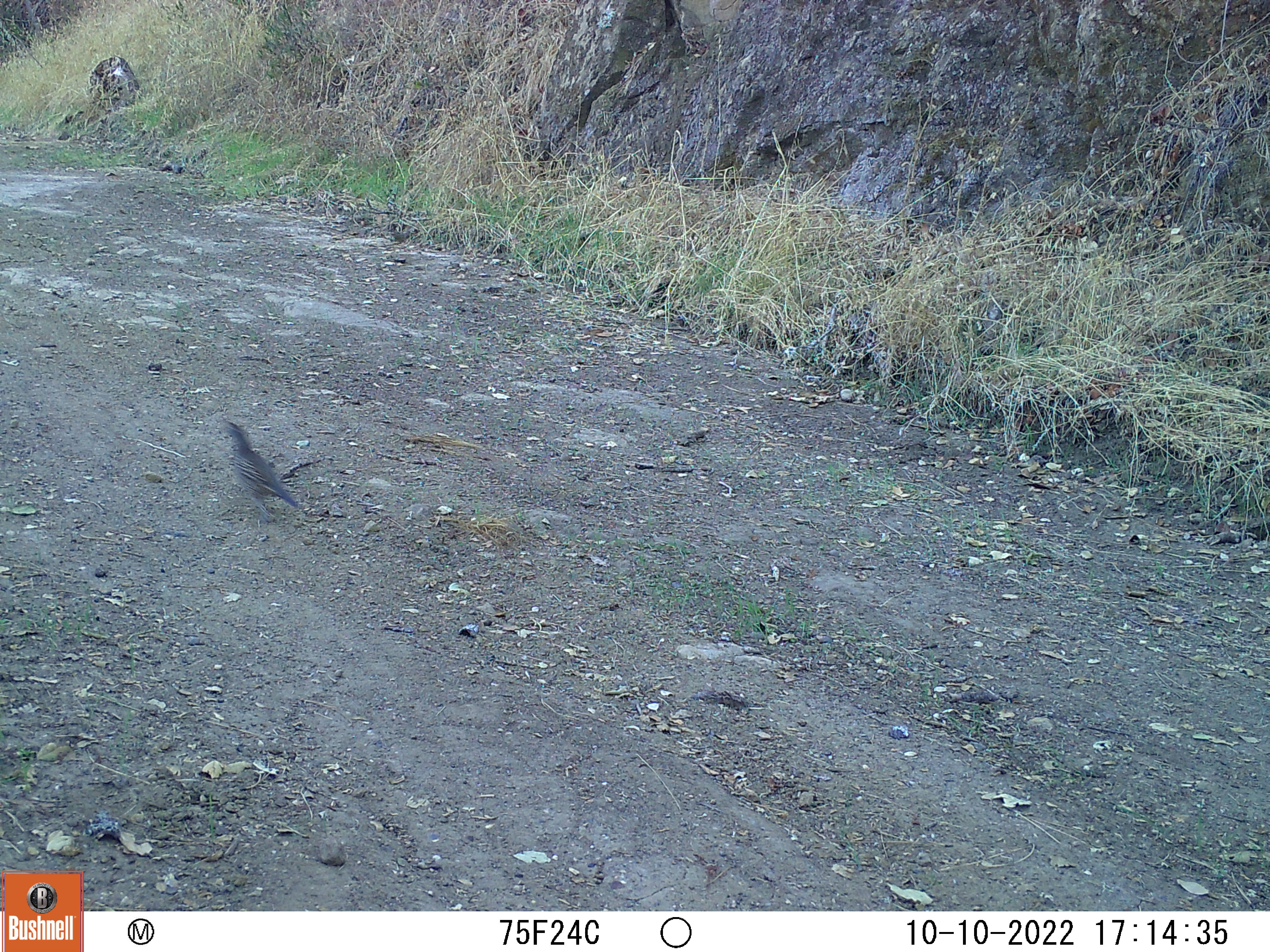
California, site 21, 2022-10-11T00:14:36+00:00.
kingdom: Animalia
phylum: Chordata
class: Aves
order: Galliformes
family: Odontophoridae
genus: Callipepla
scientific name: Callipepla californica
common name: california quail